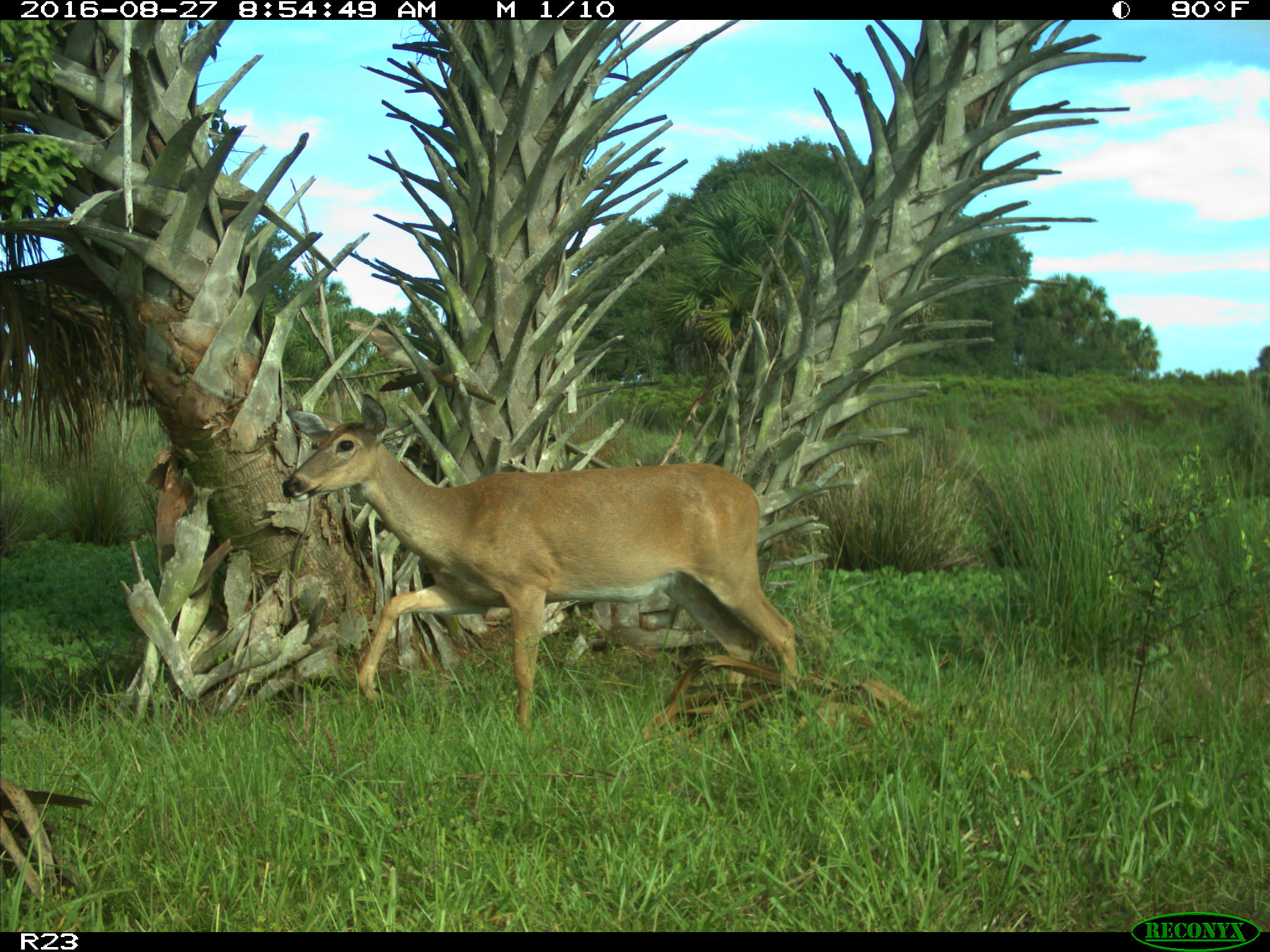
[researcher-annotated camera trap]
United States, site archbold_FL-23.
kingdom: Animalia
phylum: Chordata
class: Mammalia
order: Artiodactyla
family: Cervidae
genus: Odocoileus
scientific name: Odocoileus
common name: deer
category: unidentified deer